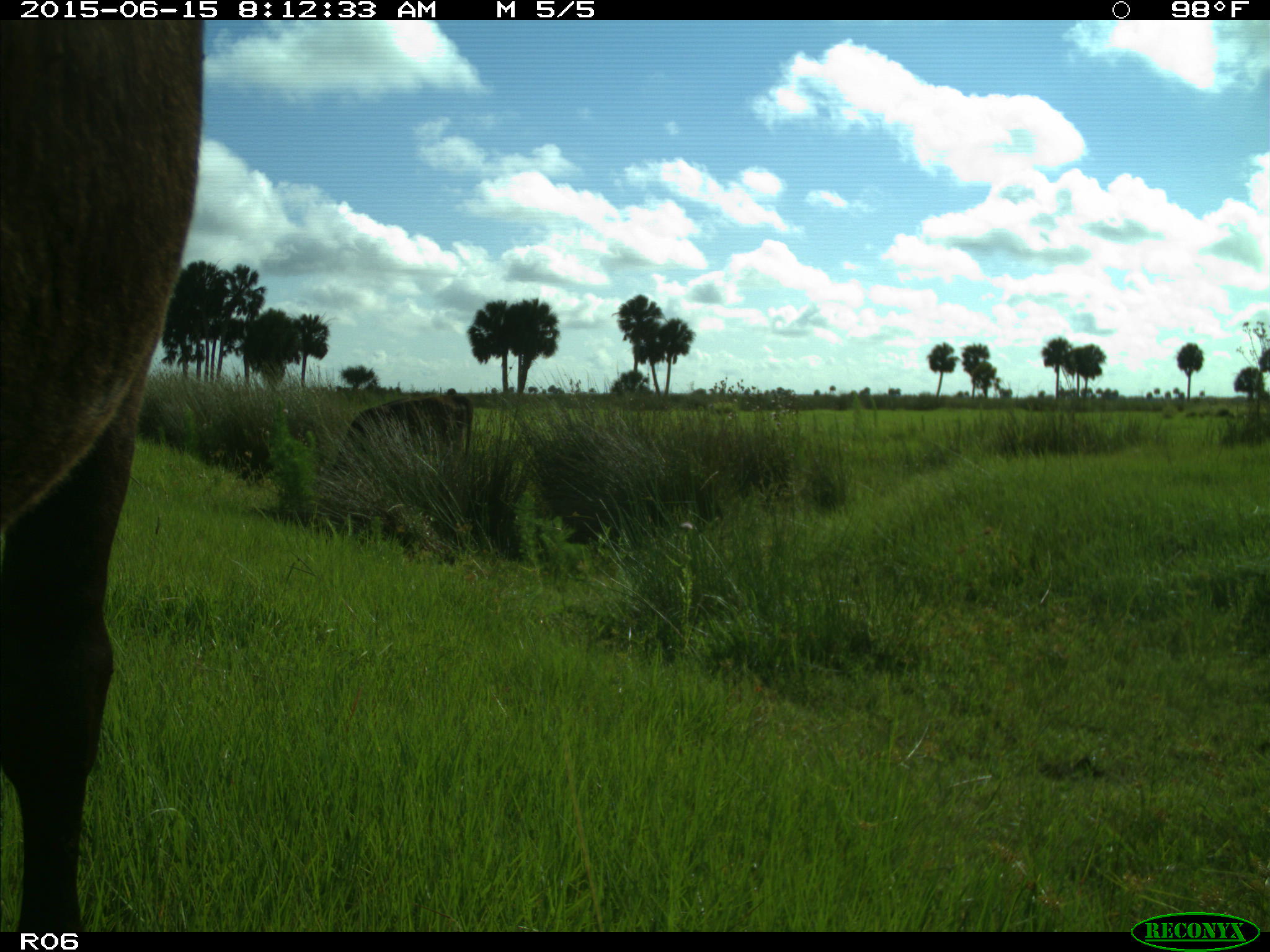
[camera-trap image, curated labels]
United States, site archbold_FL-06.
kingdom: Animalia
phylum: Chordata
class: Mammalia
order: Artiodactyla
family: Bovidae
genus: Bos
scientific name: Bos taurus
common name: domestic cow